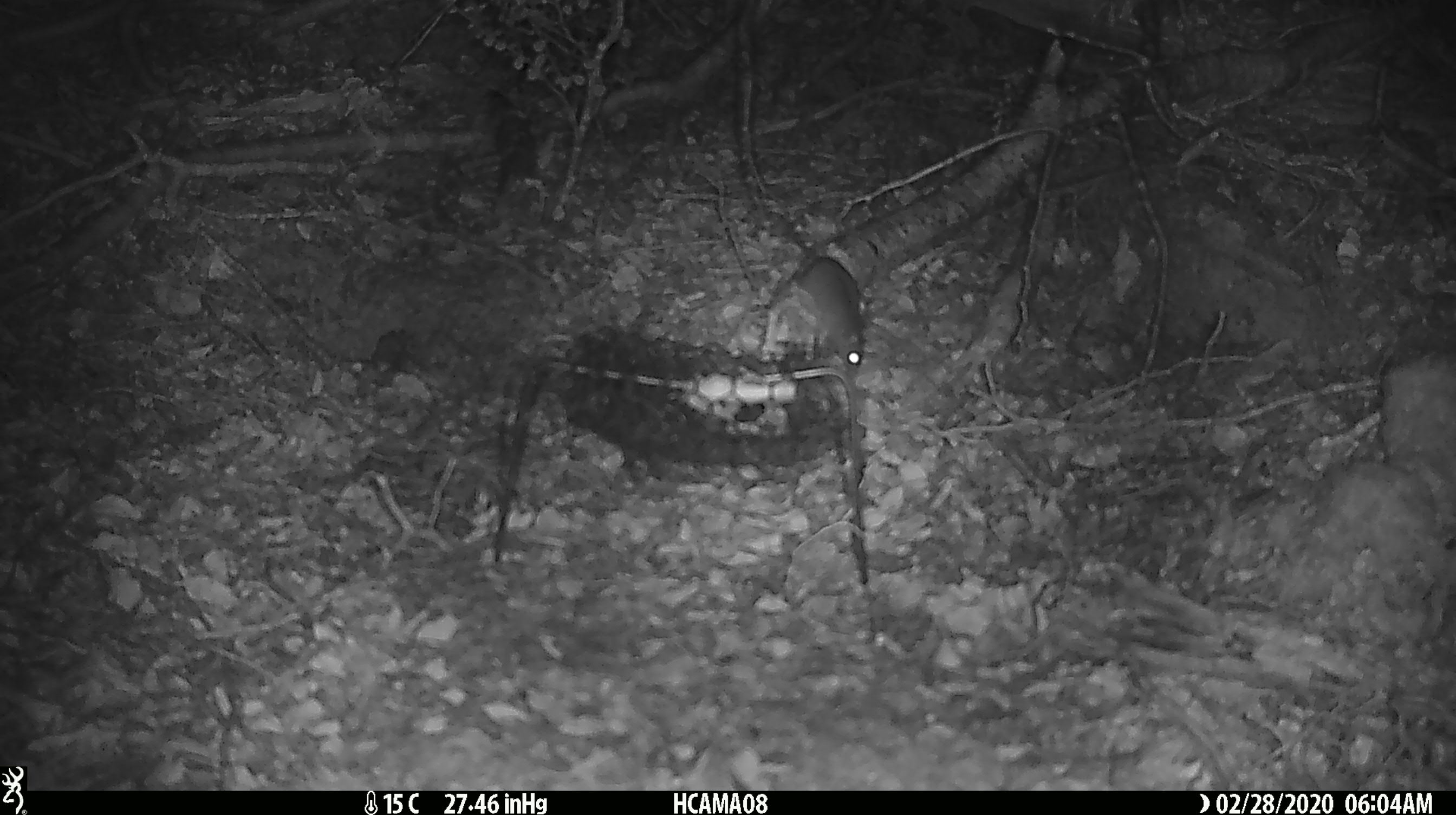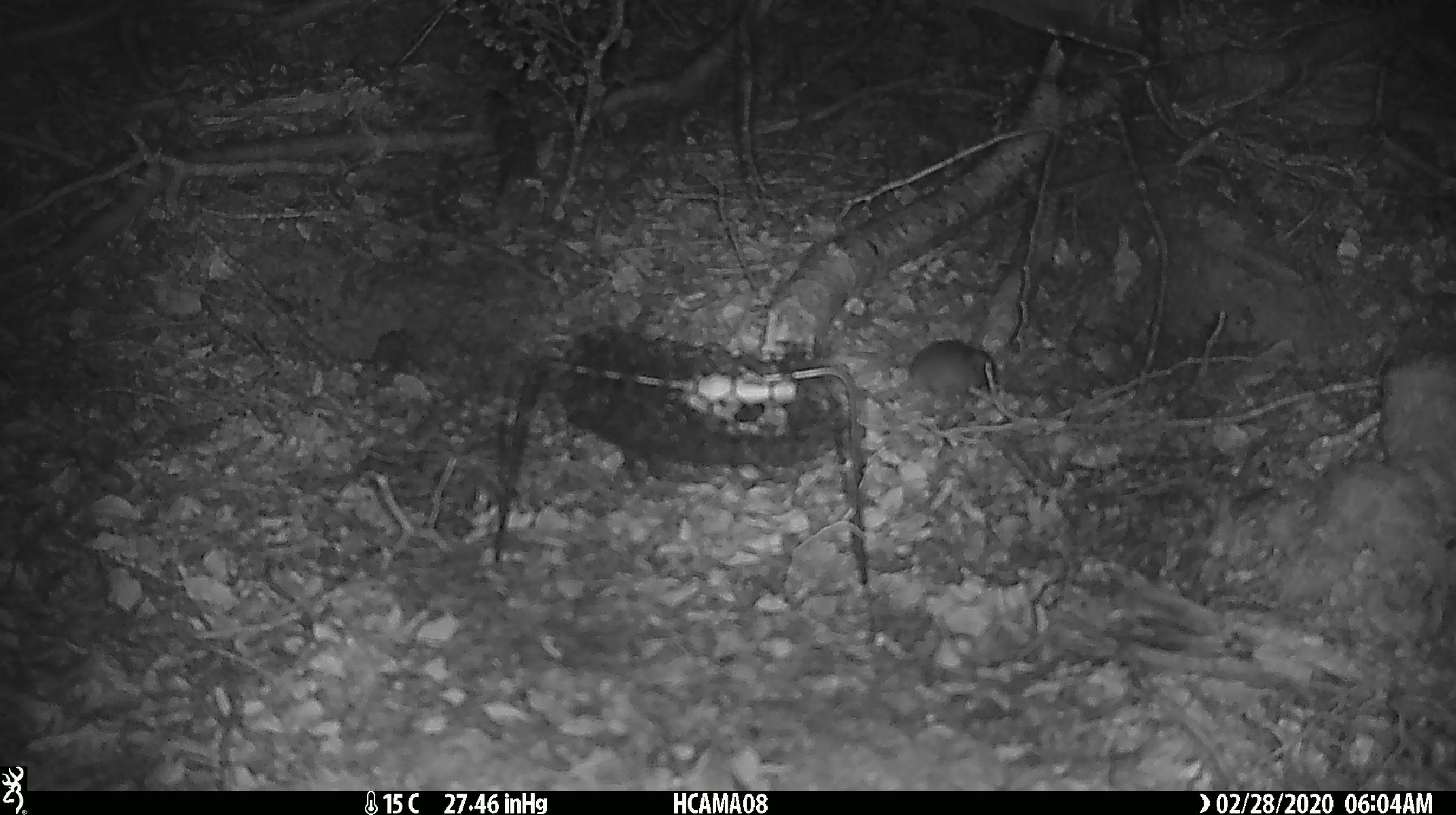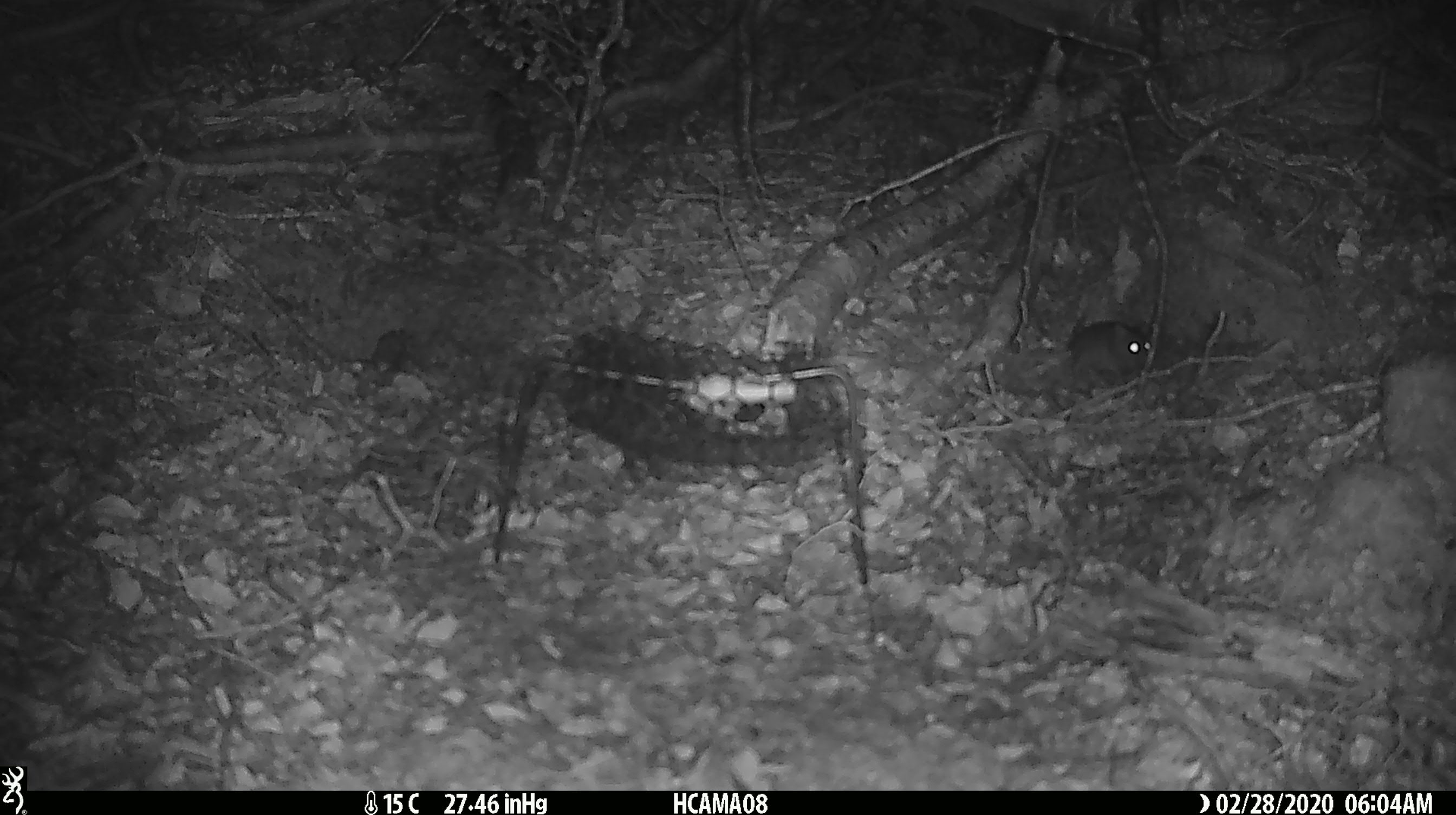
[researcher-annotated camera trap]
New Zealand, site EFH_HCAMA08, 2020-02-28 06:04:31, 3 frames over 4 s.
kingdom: Animalia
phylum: Chordata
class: Mammalia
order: Rodentia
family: Muridae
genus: Mus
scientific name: Mus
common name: mouse